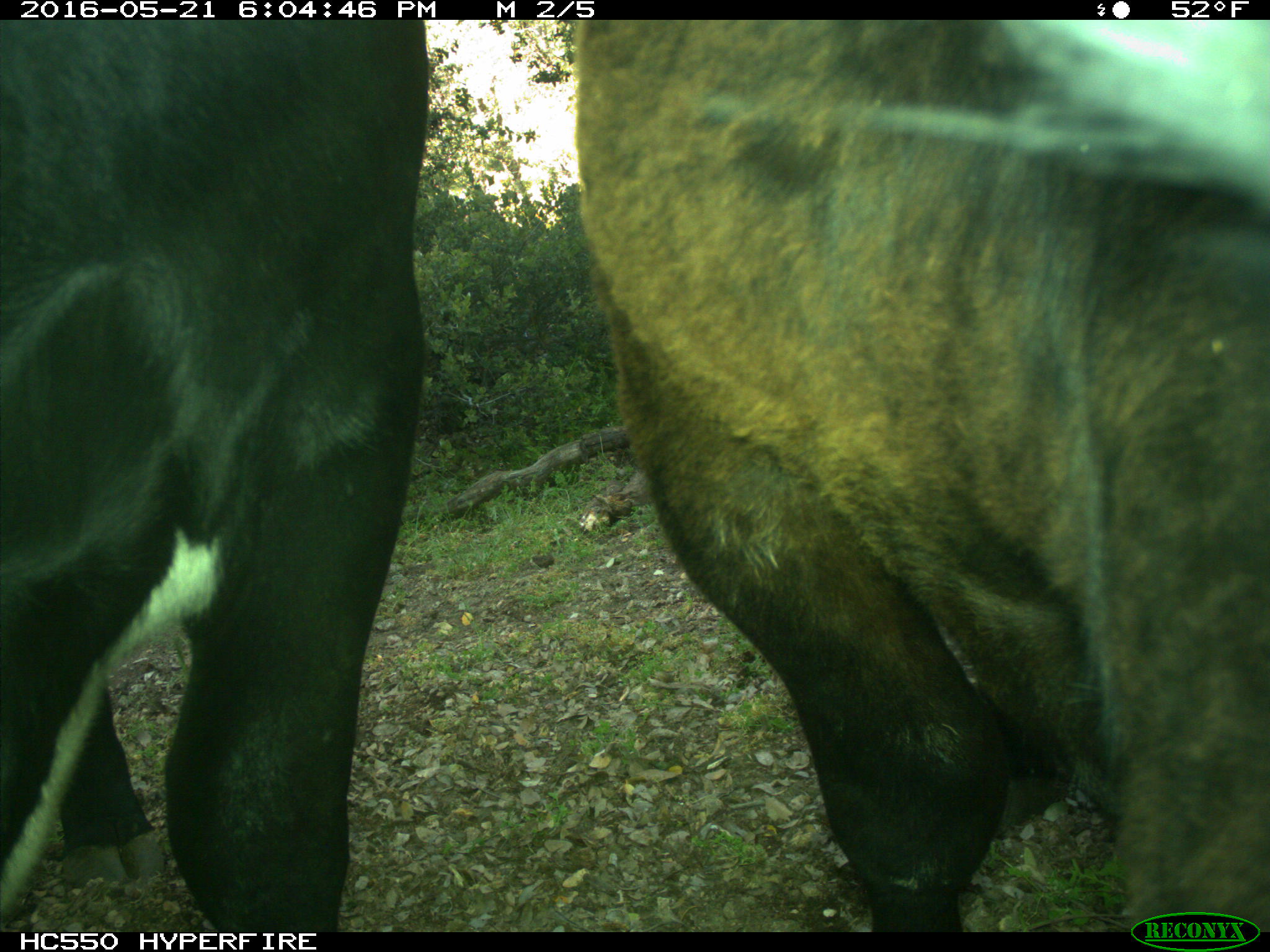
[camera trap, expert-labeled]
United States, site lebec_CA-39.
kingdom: Animalia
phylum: Chordata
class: Mammalia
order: Artiodactyla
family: Bovidae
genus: Bos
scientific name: Bos taurus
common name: domestic cow